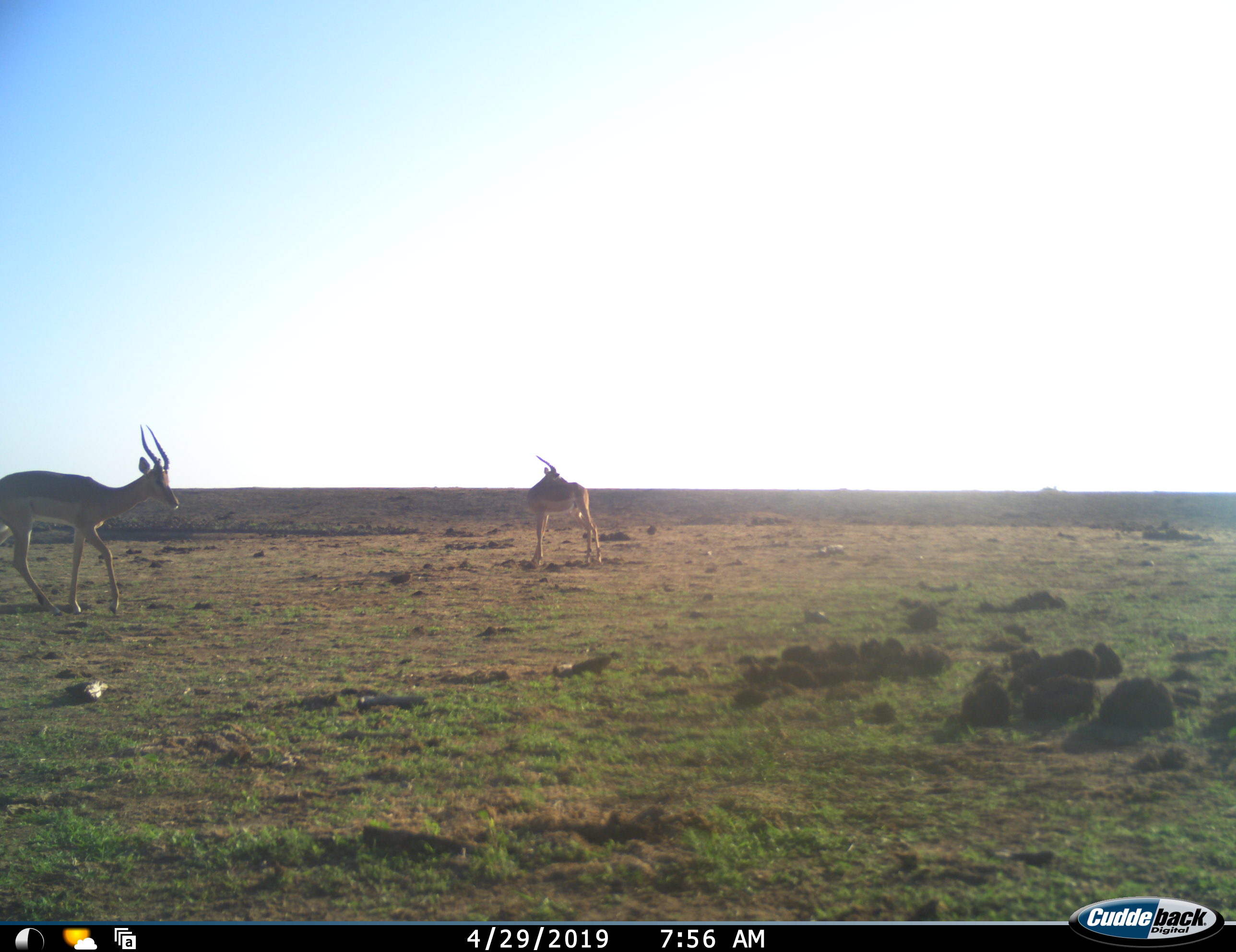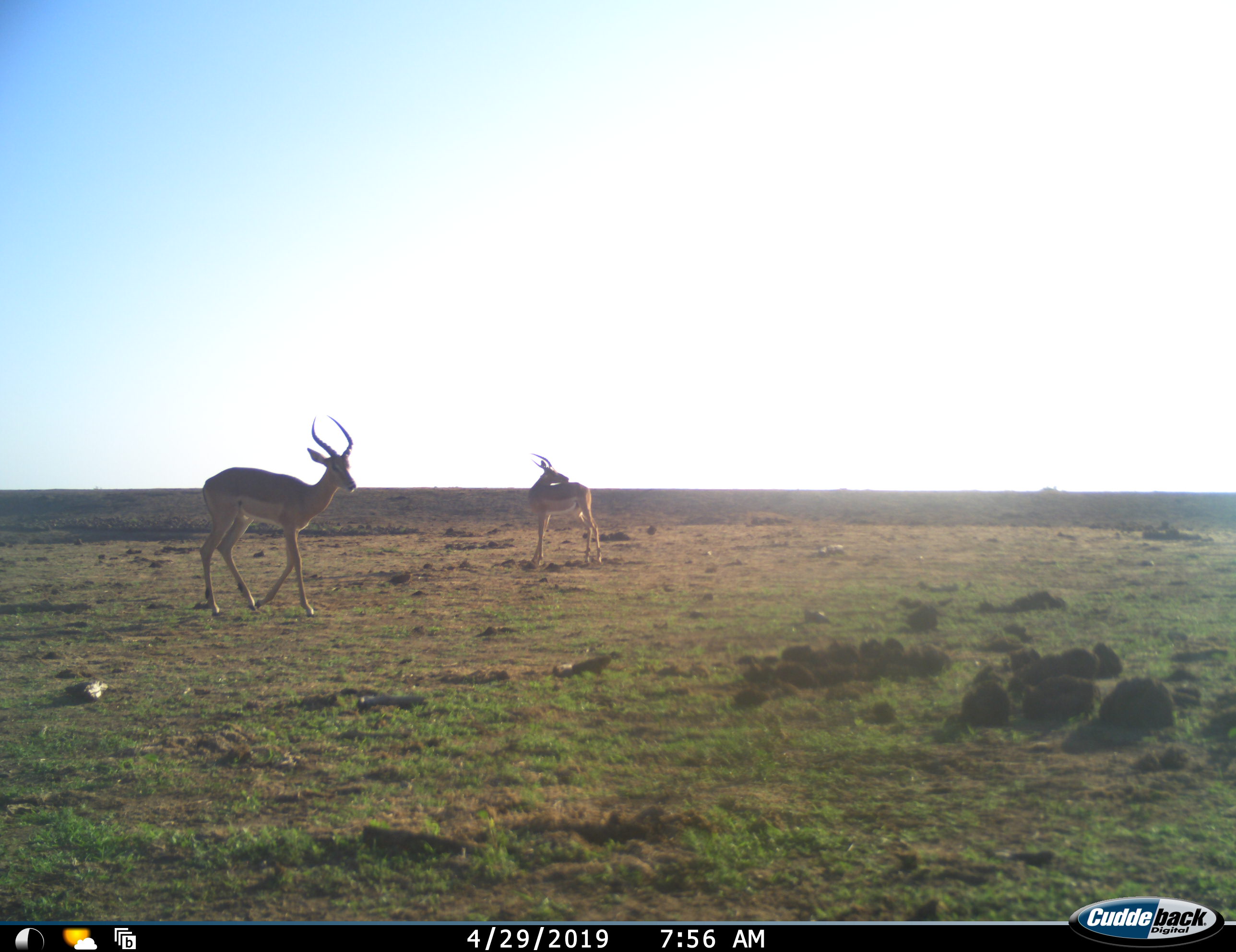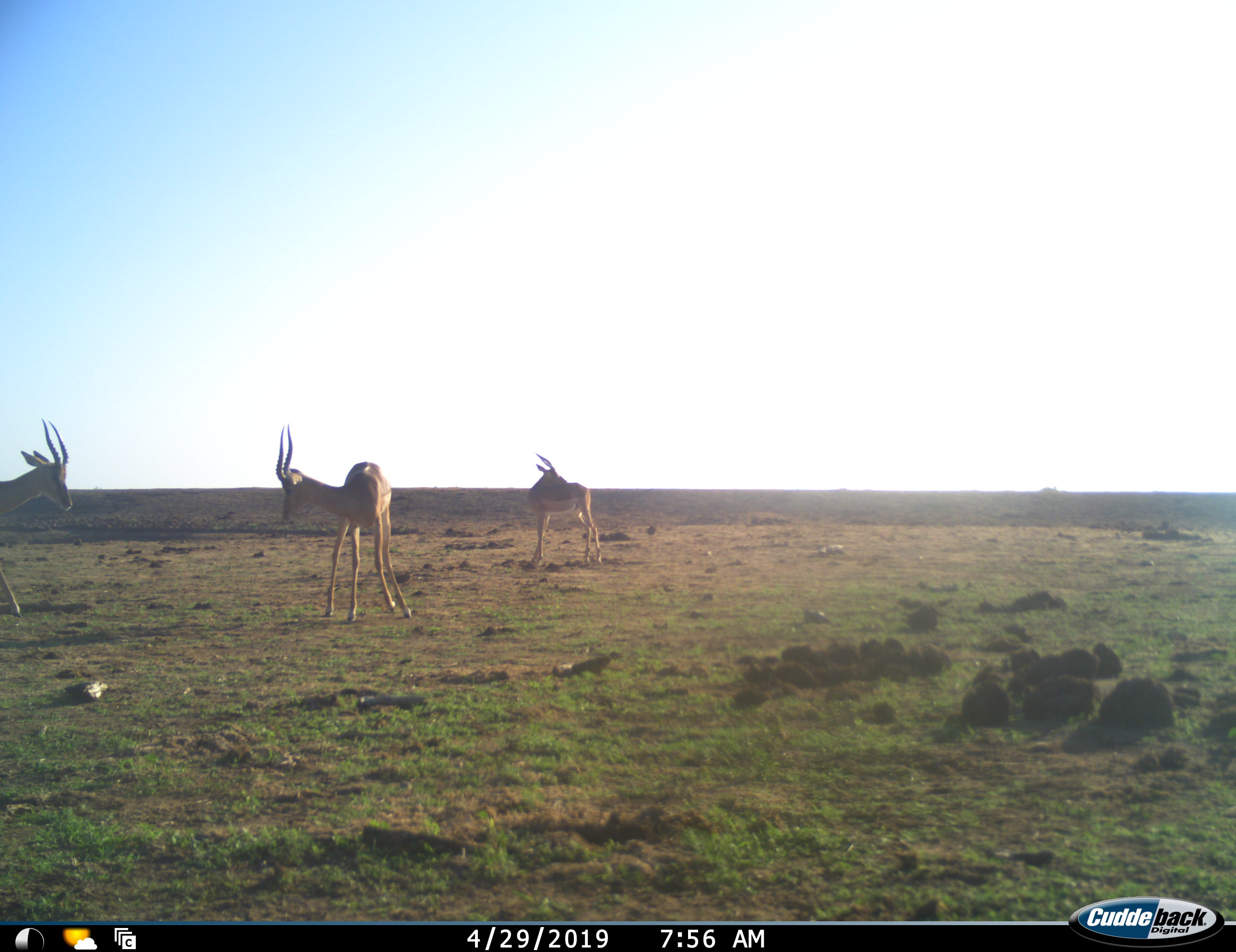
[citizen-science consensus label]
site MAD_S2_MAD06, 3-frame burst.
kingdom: Animalia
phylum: Chordata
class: Mammalia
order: Artiodactyla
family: Bovidae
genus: Aepyceros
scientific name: Aepyceros melampus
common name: impala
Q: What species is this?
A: Impala (Aepyceros melampus).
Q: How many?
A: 3.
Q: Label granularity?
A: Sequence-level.